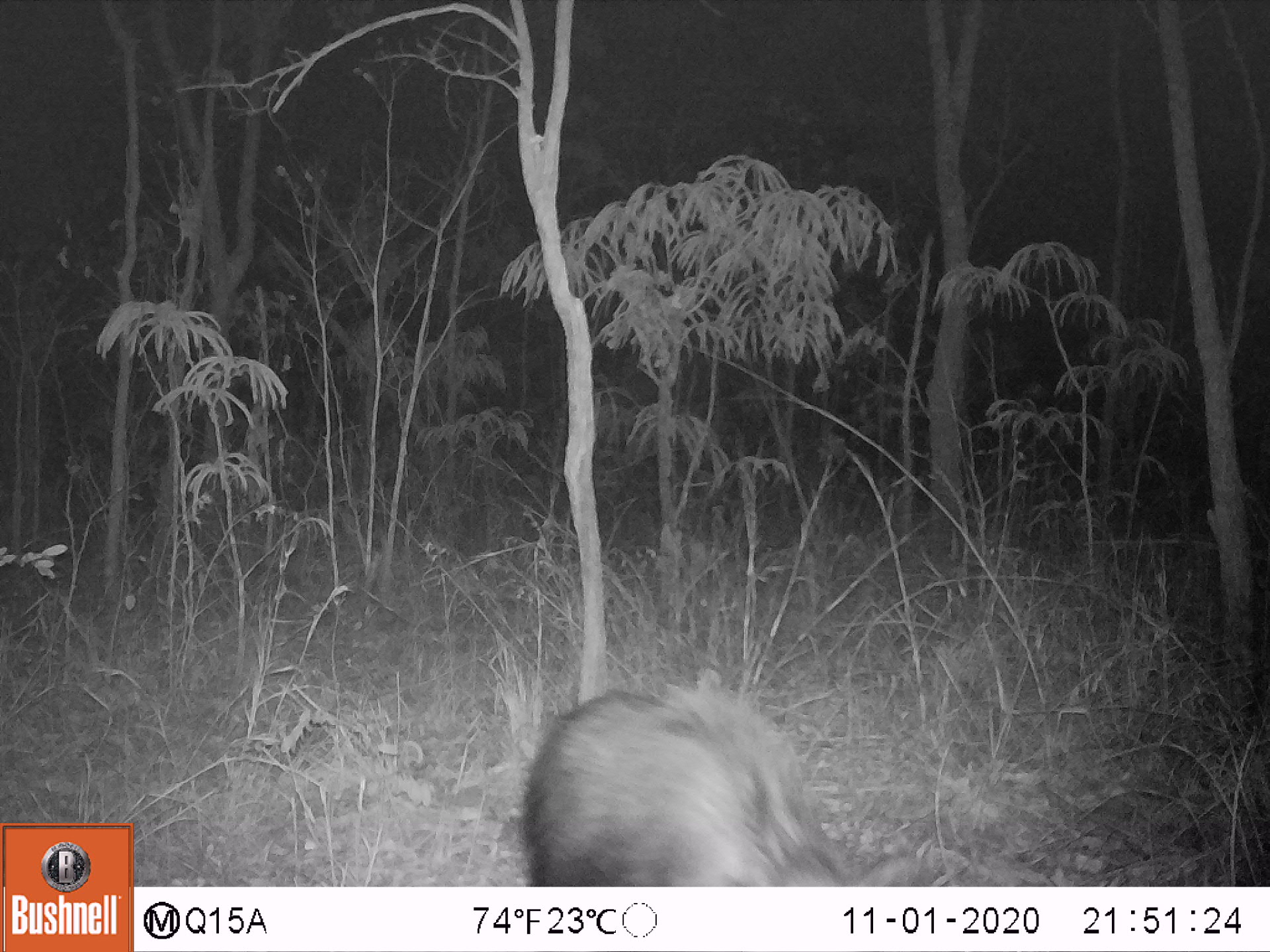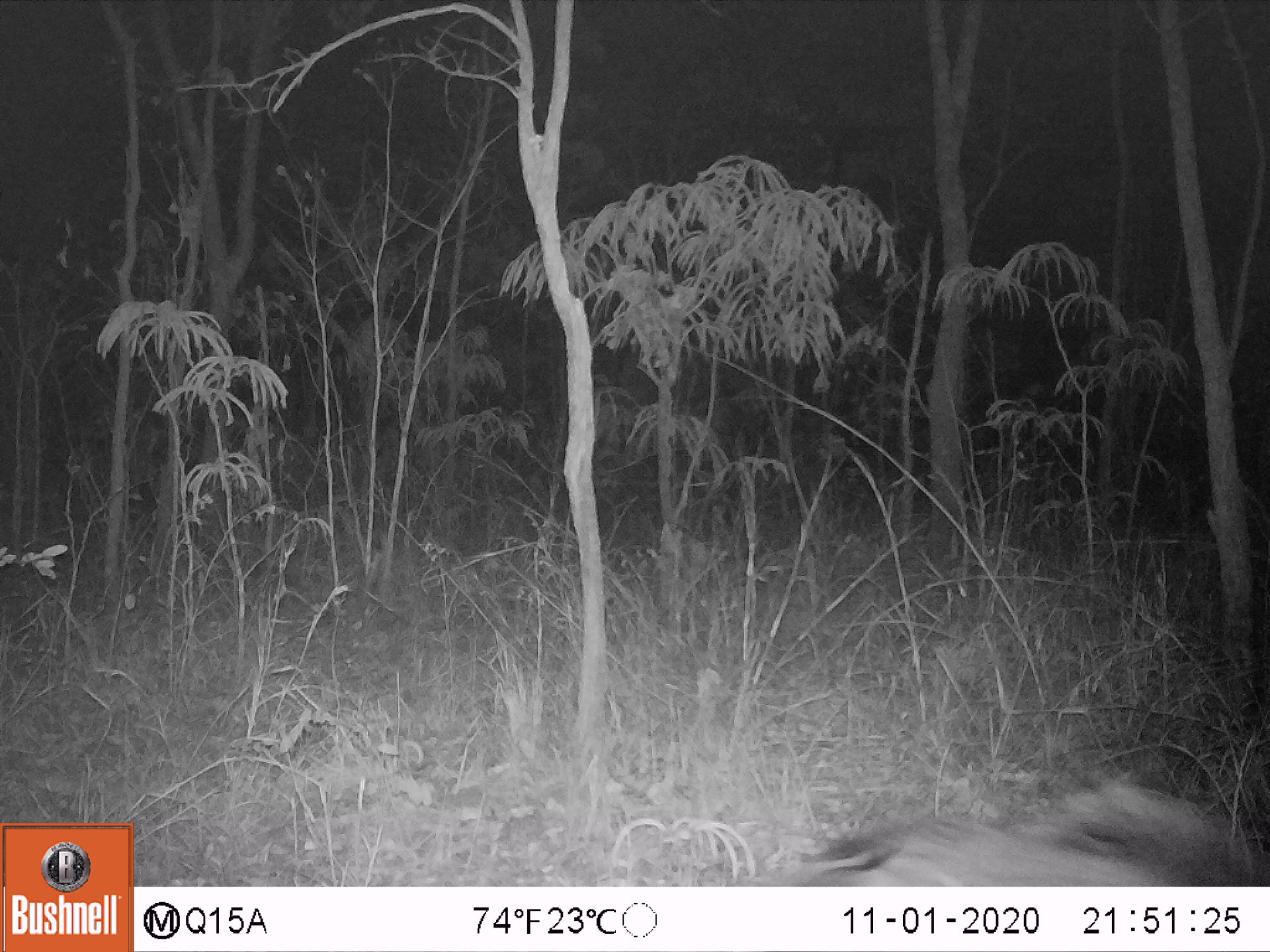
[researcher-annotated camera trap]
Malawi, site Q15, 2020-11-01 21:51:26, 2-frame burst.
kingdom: Animalia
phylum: Chordata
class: Mammalia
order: Artiodactyla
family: Suidae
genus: Potamochoerus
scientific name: Potamochoerus larvatus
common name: bushpig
Bushpig (Potamochoerus larvatus), count 1.